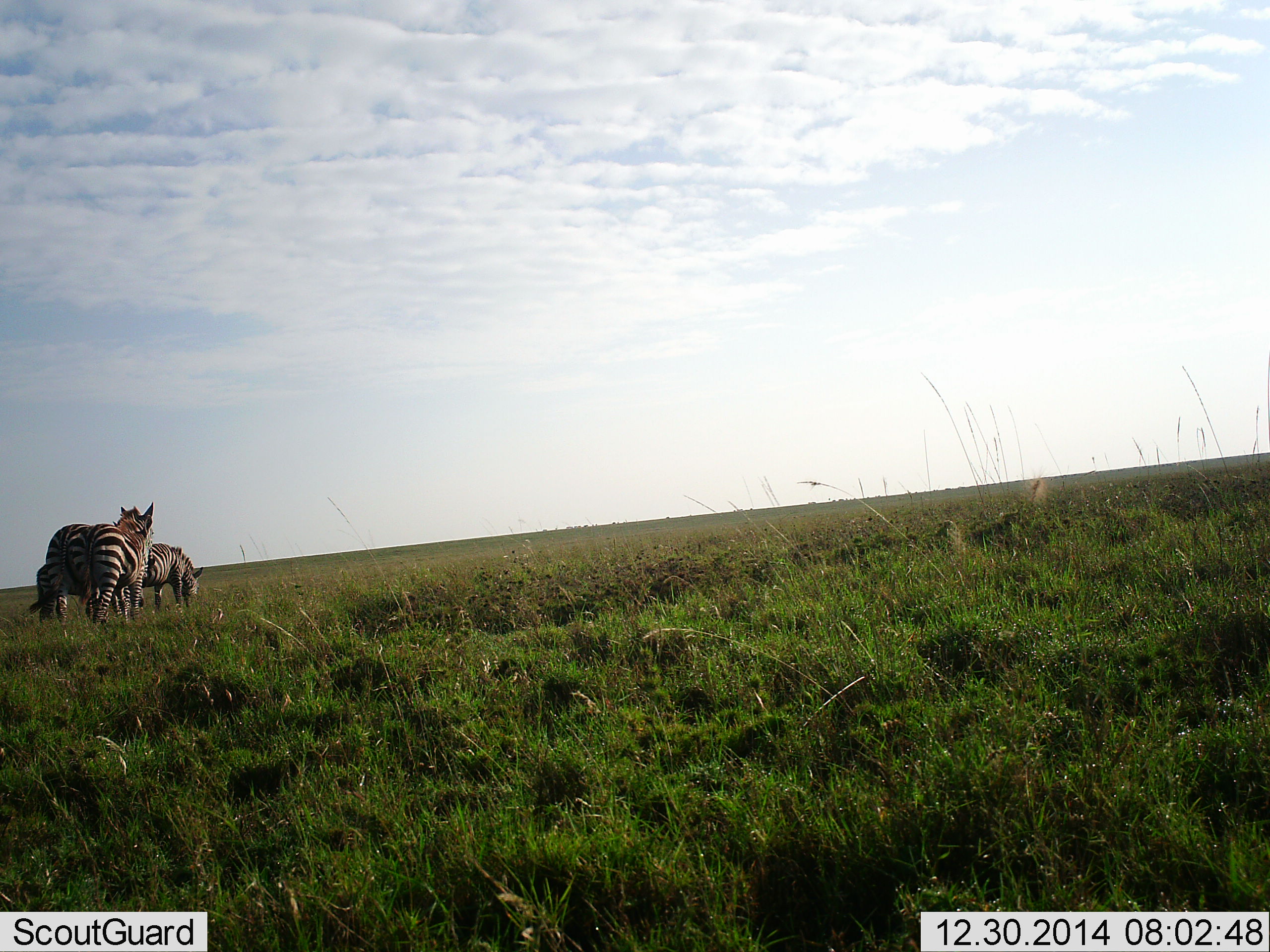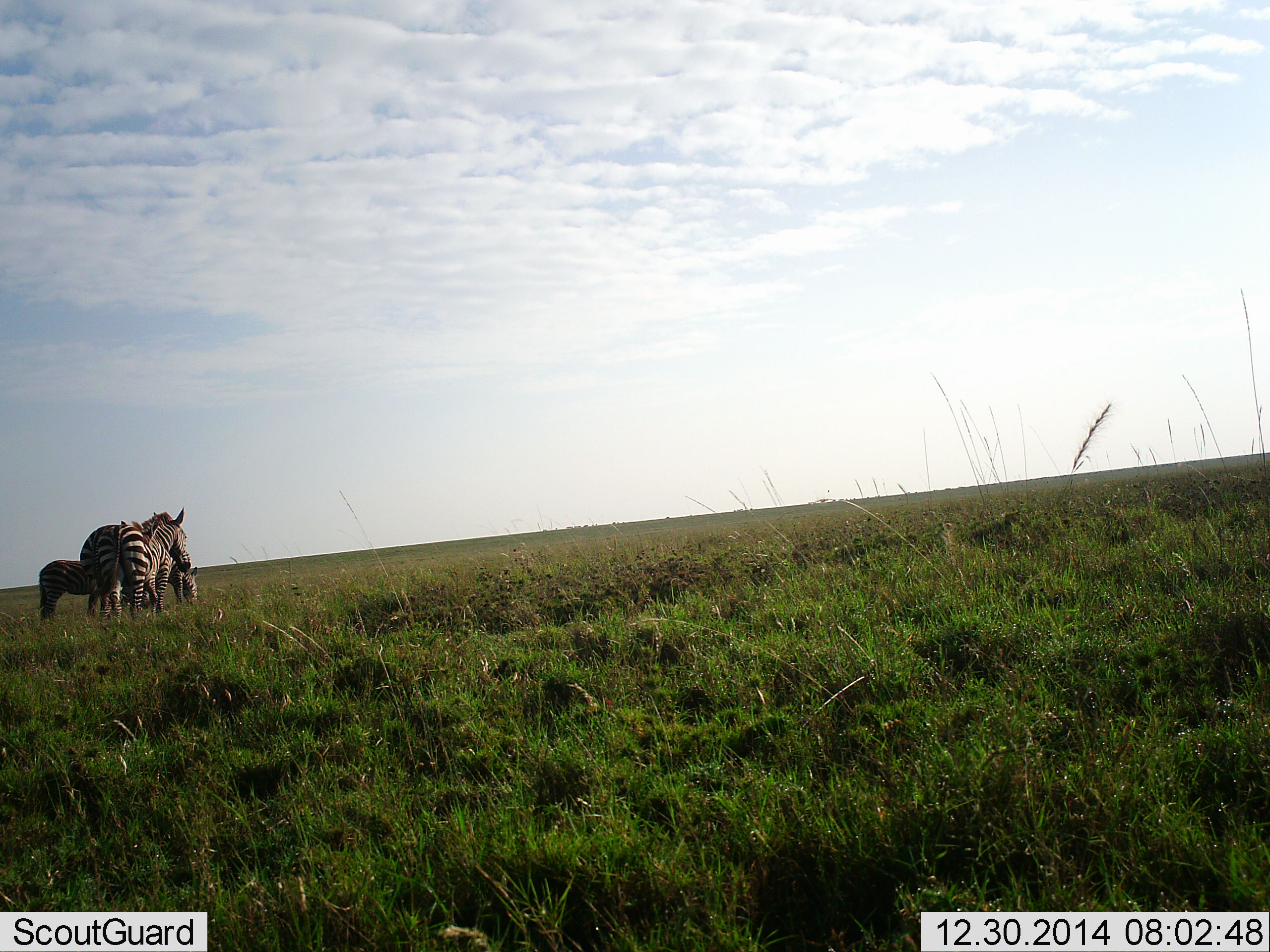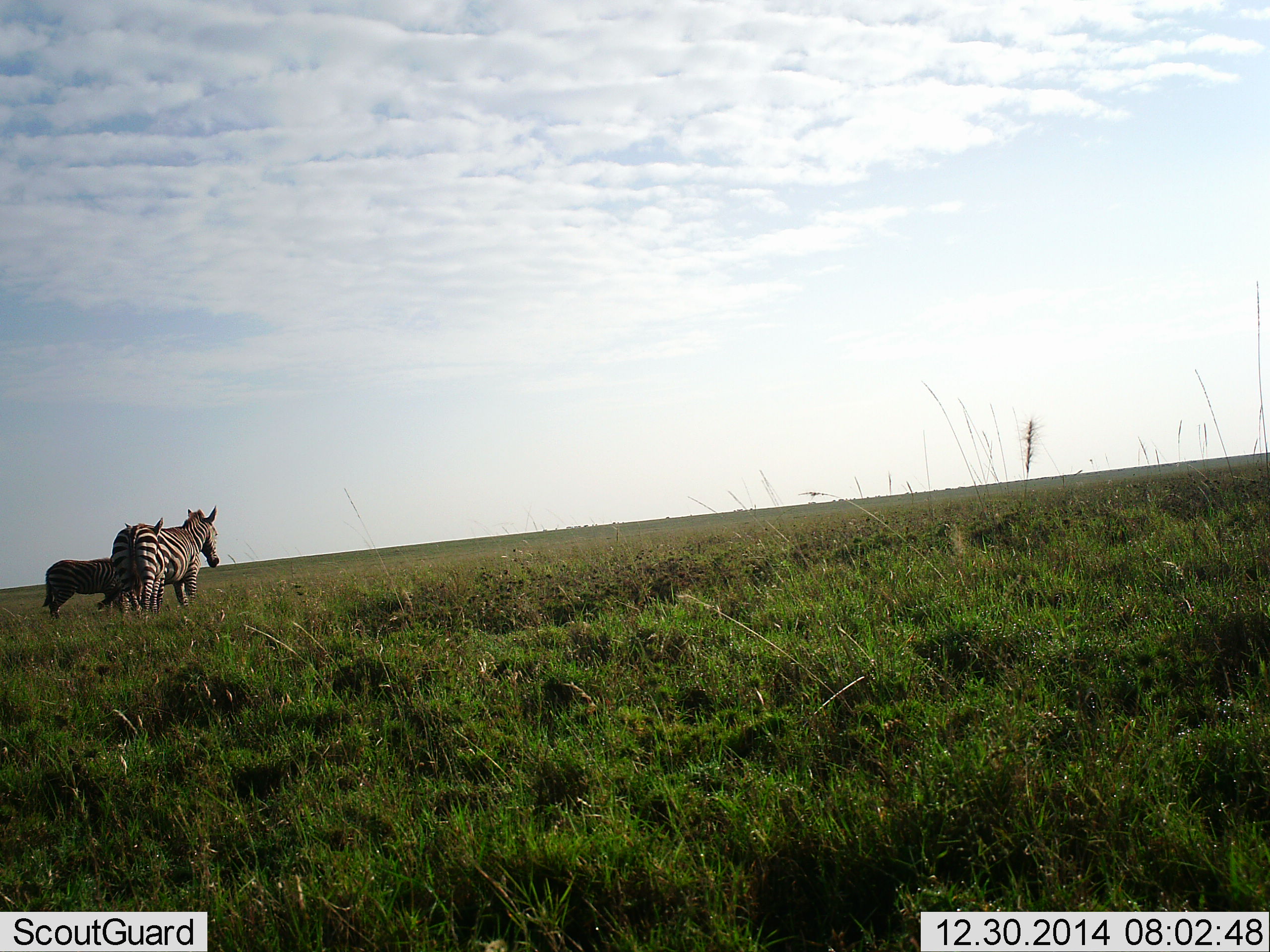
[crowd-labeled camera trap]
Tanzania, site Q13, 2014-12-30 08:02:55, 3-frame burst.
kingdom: Animalia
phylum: Chordata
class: Mammalia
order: Perissodactyla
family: Equidae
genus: Equus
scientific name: Equus quagga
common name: plains zebra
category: zebra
Zebra (plains zebra) (Equus quagga), count 3. Behavior (volunteer vote fractions): standing 60%, resting 0%, moving 60%, interacting 10%. Young present (vote fraction): 0%. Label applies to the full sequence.